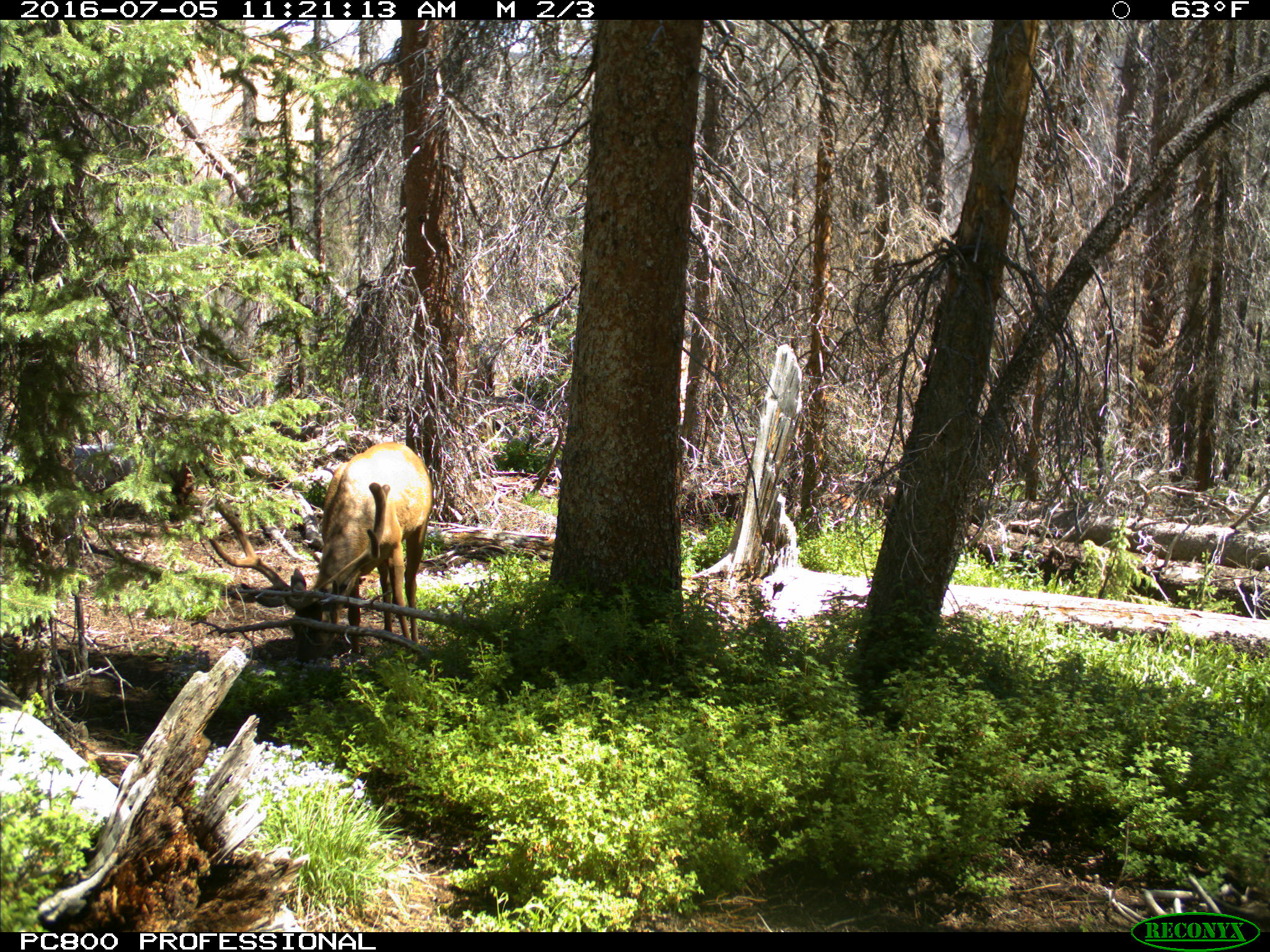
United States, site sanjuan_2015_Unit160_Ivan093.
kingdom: Animalia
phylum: Chordata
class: Mammalia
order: Artiodactyla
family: Cervidae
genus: Cervus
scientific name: Cervus elaphus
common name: red deer